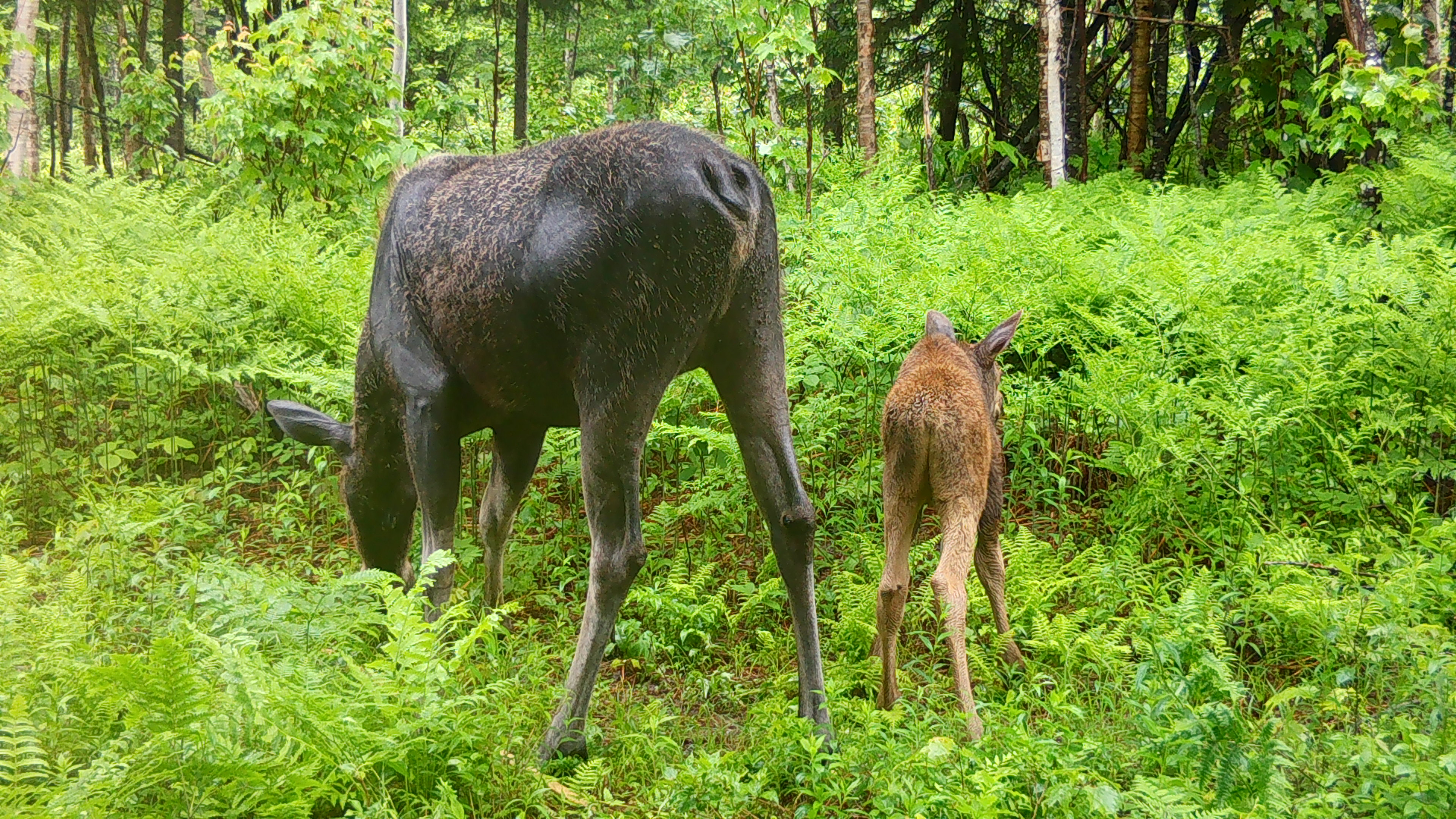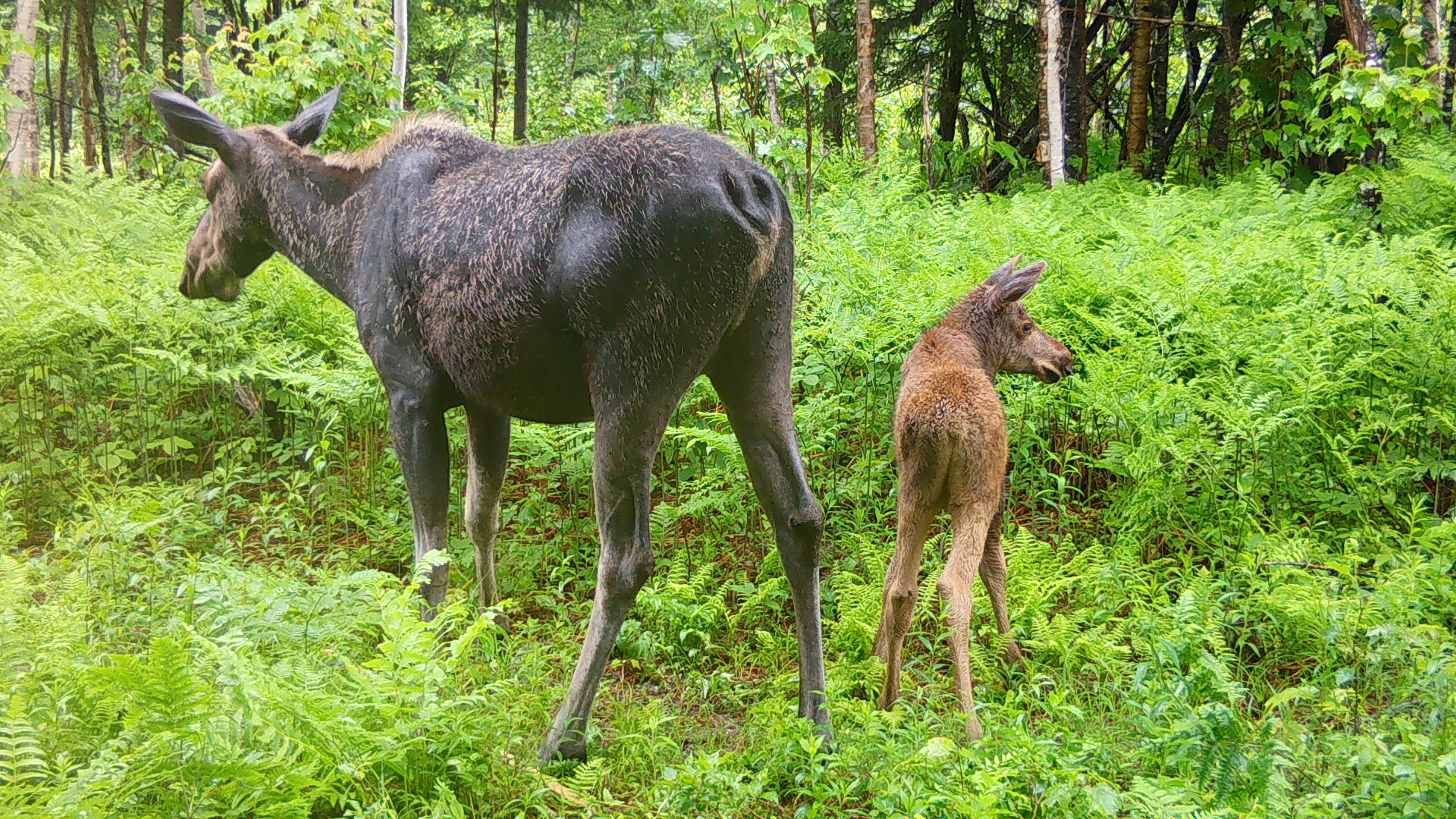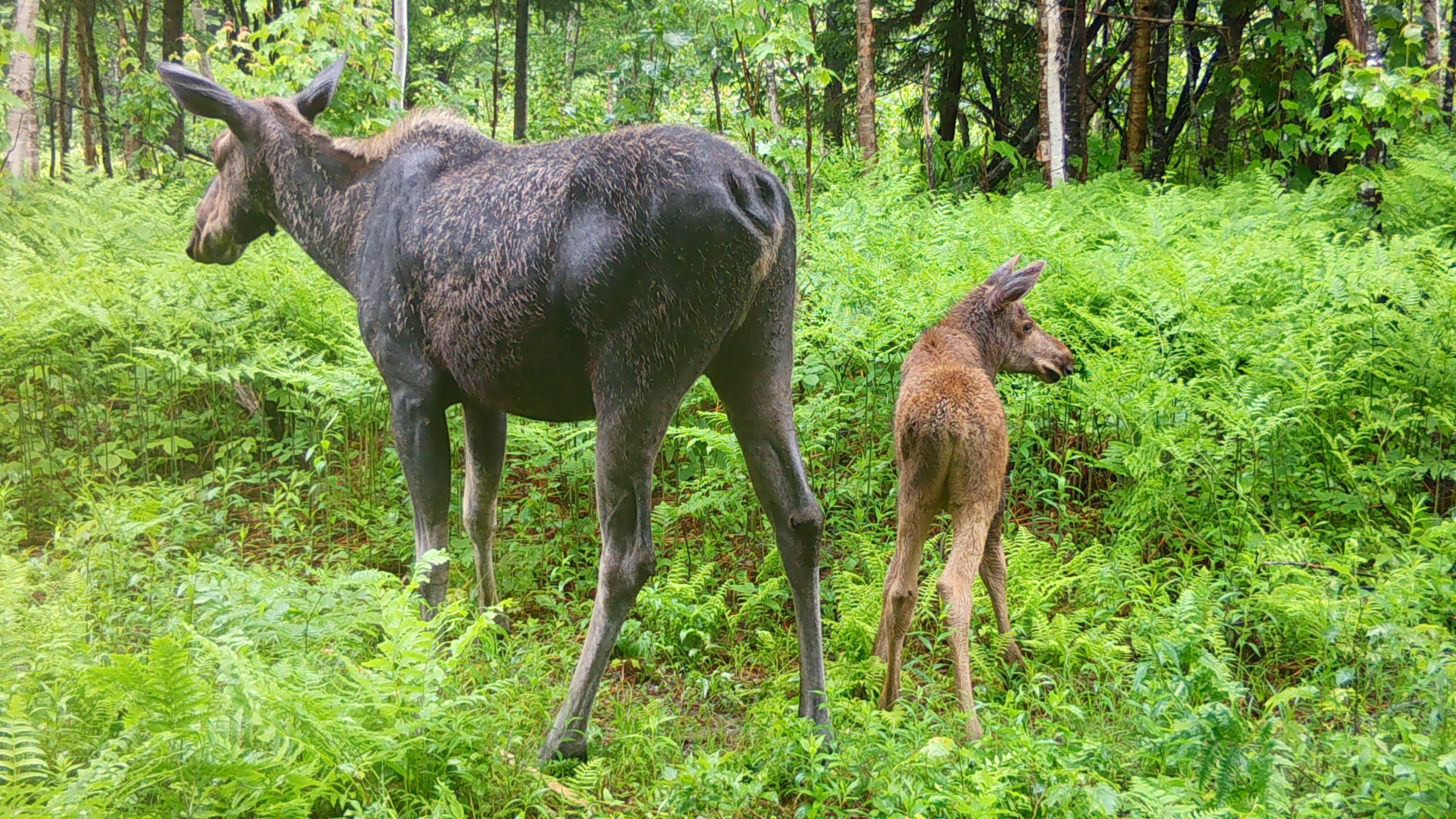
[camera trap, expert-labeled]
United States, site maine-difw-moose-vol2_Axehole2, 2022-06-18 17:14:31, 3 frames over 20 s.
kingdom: Animalia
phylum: Chordata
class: Mammalia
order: Artiodactyla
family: Cervidae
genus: Alces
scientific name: Alces alces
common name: moose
Moose (Alces alces).